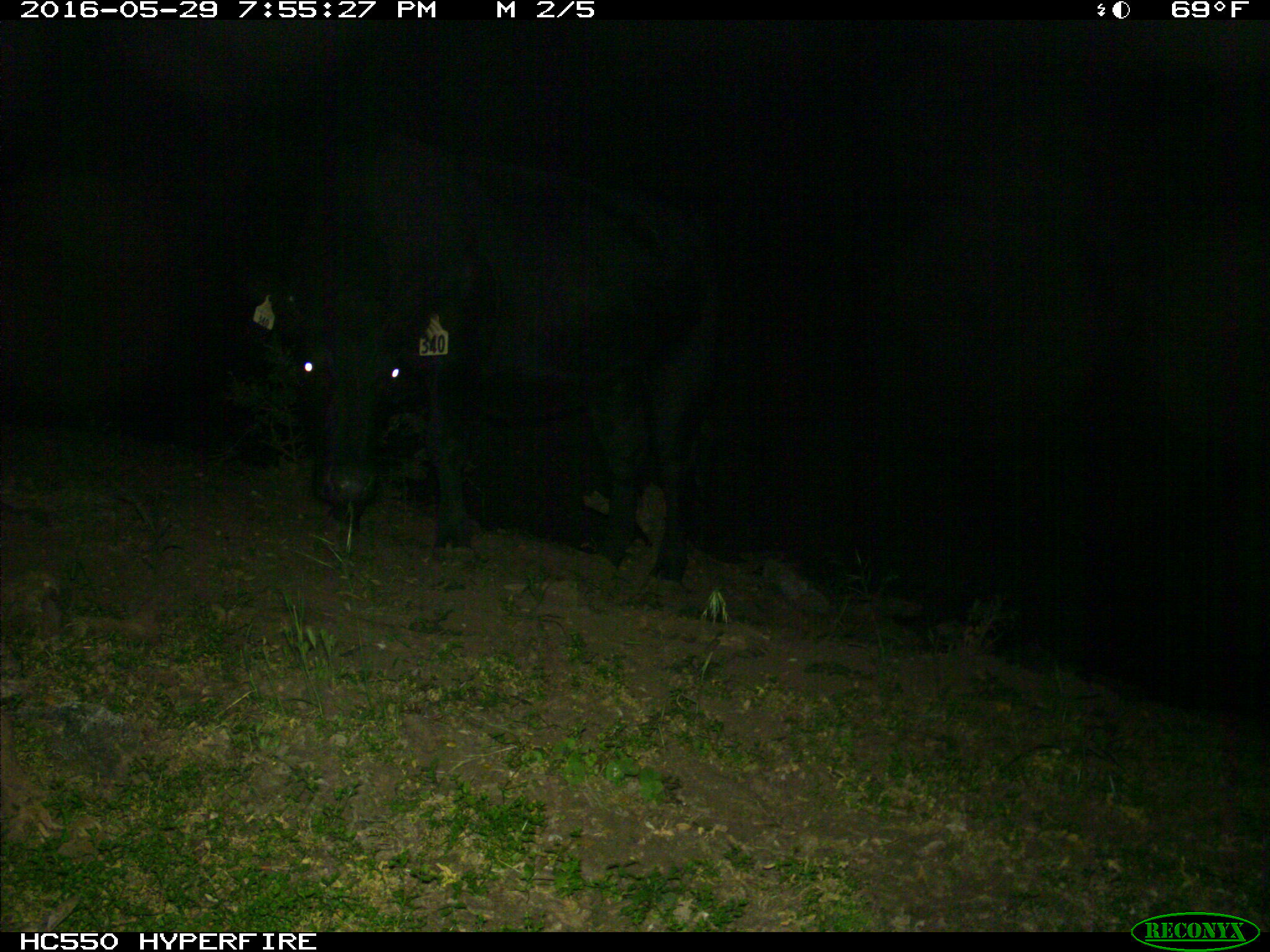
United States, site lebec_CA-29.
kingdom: Animalia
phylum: Chordata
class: Mammalia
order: Artiodactyla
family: Bovidae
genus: Bos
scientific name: Bos taurus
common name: domestic cow